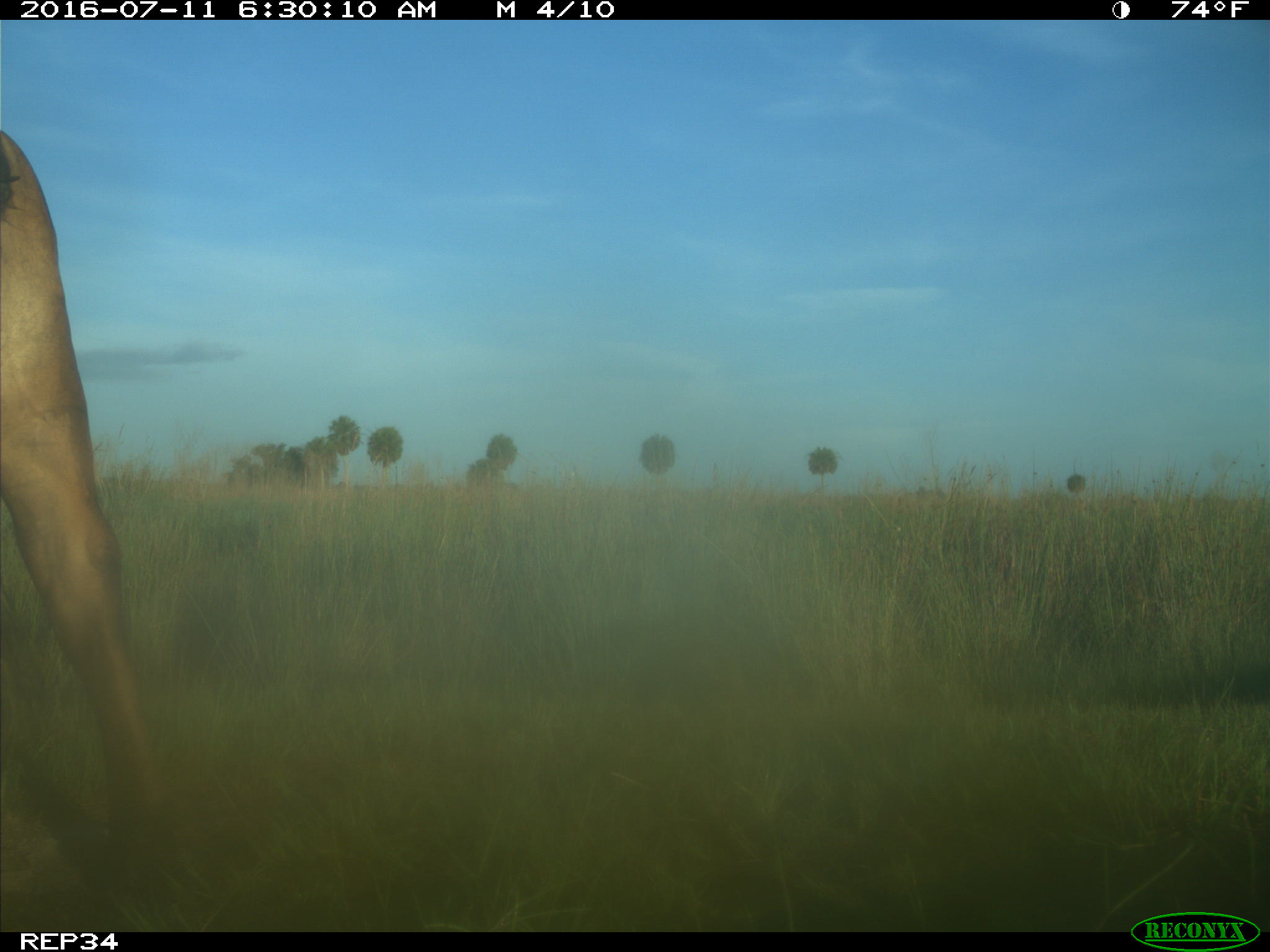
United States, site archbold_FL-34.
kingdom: Animalia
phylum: Chordata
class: Mammalia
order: Artiodactyla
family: Bovidae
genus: Bos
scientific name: Bos taurus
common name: domestic cow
Bos taurus (domestic cow).